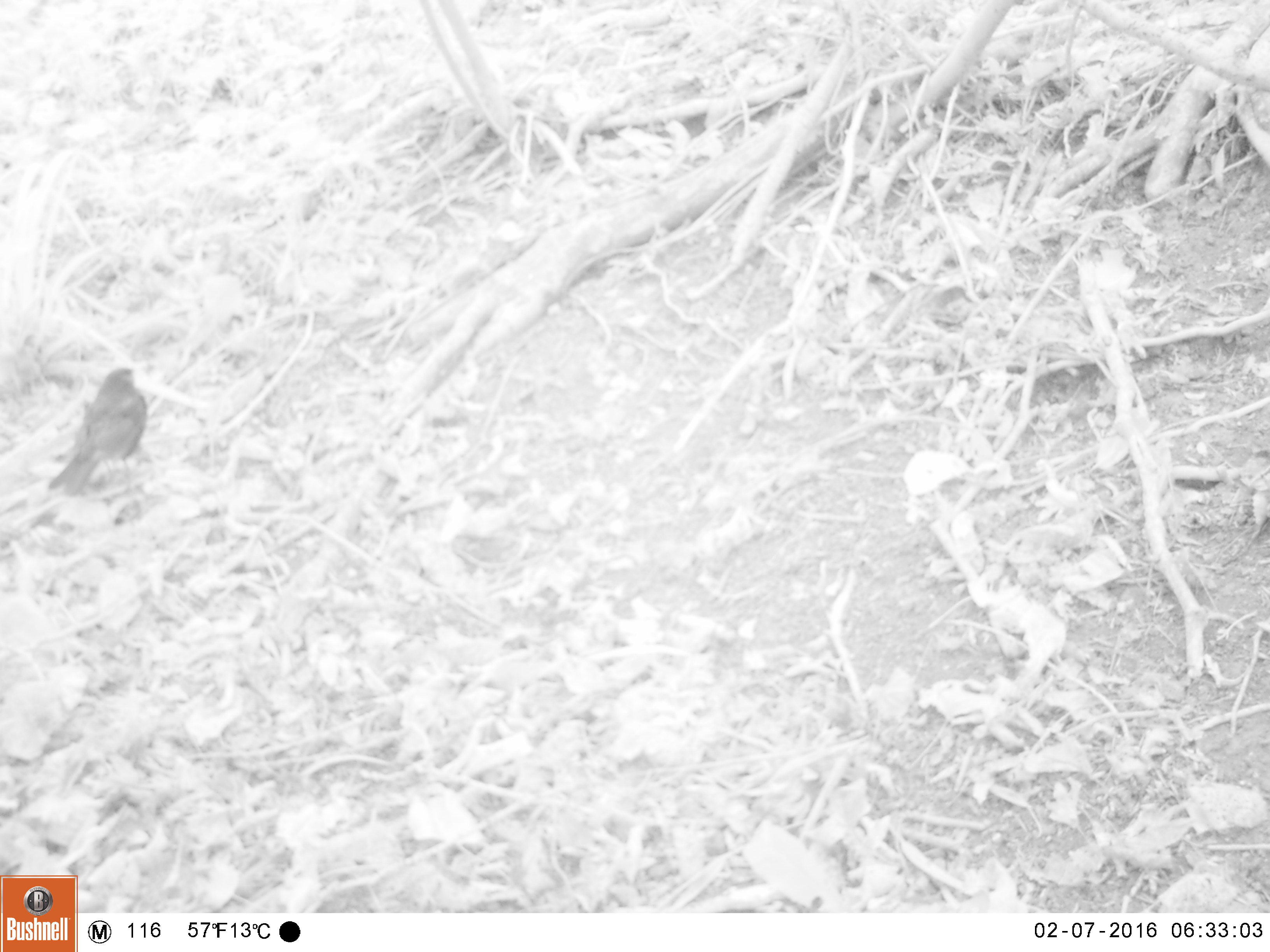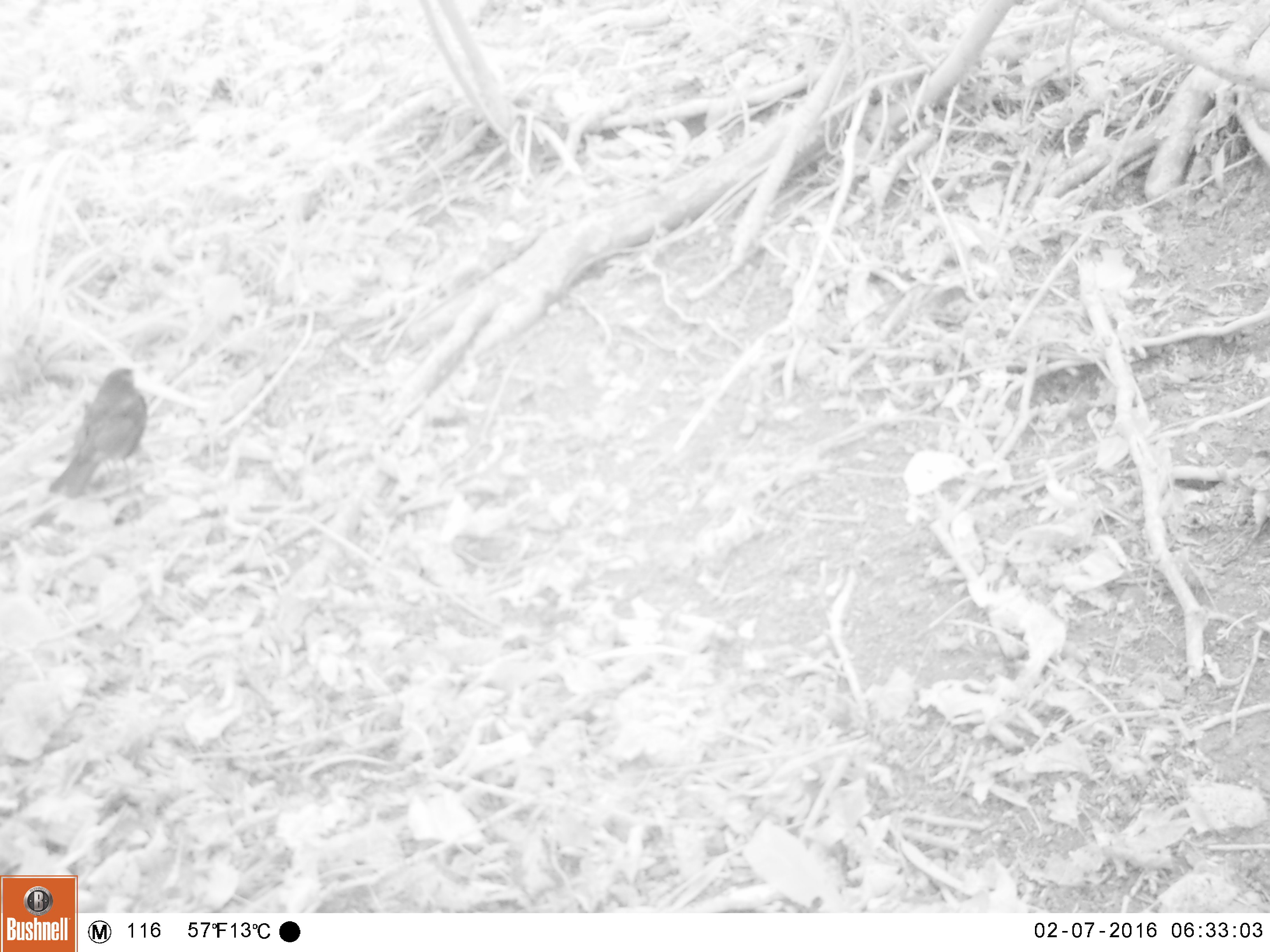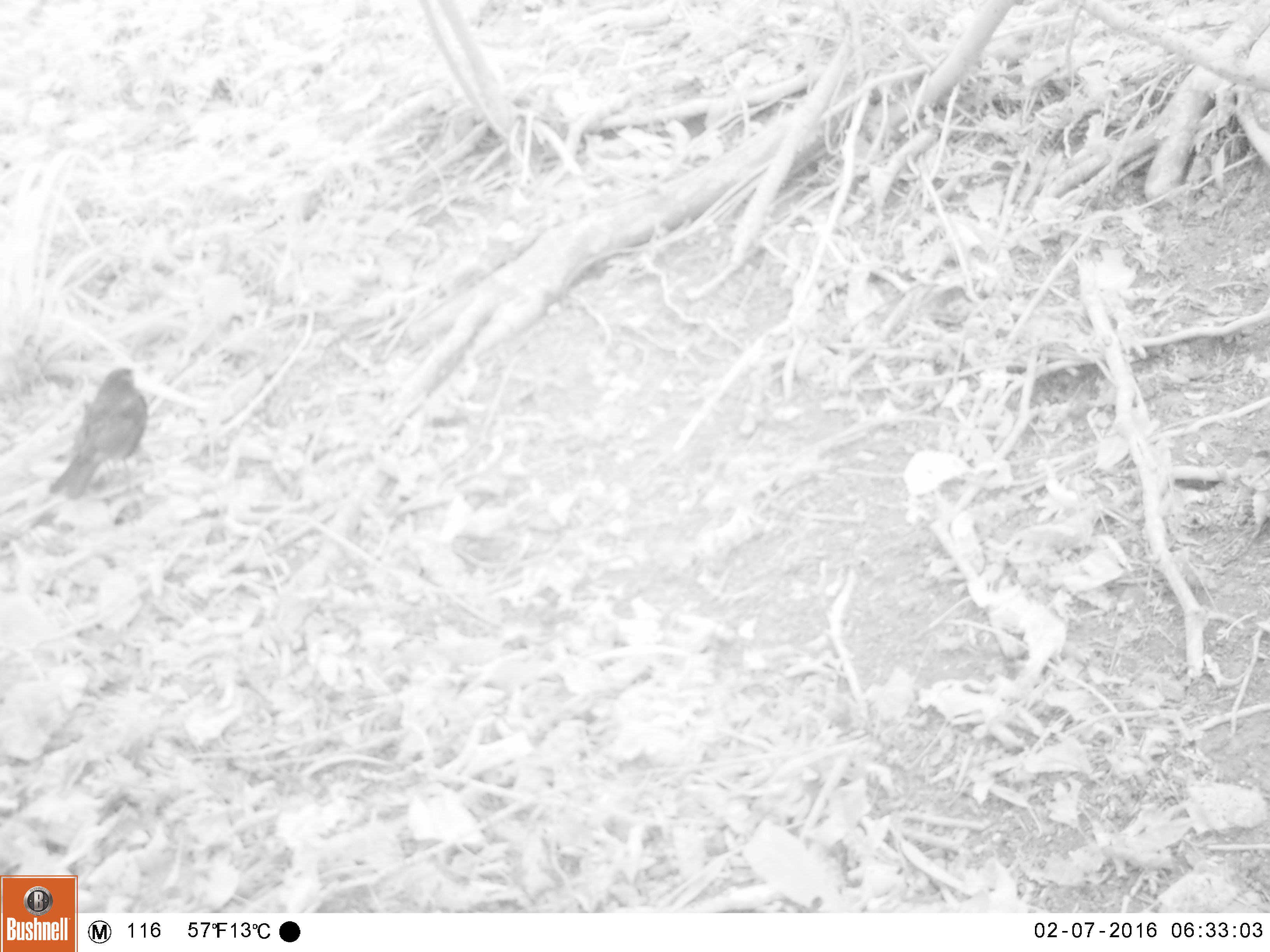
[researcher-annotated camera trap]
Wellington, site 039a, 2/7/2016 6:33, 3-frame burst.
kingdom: Animalia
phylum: Chordata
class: Aves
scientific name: Aves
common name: bird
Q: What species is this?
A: Bird (Aves).